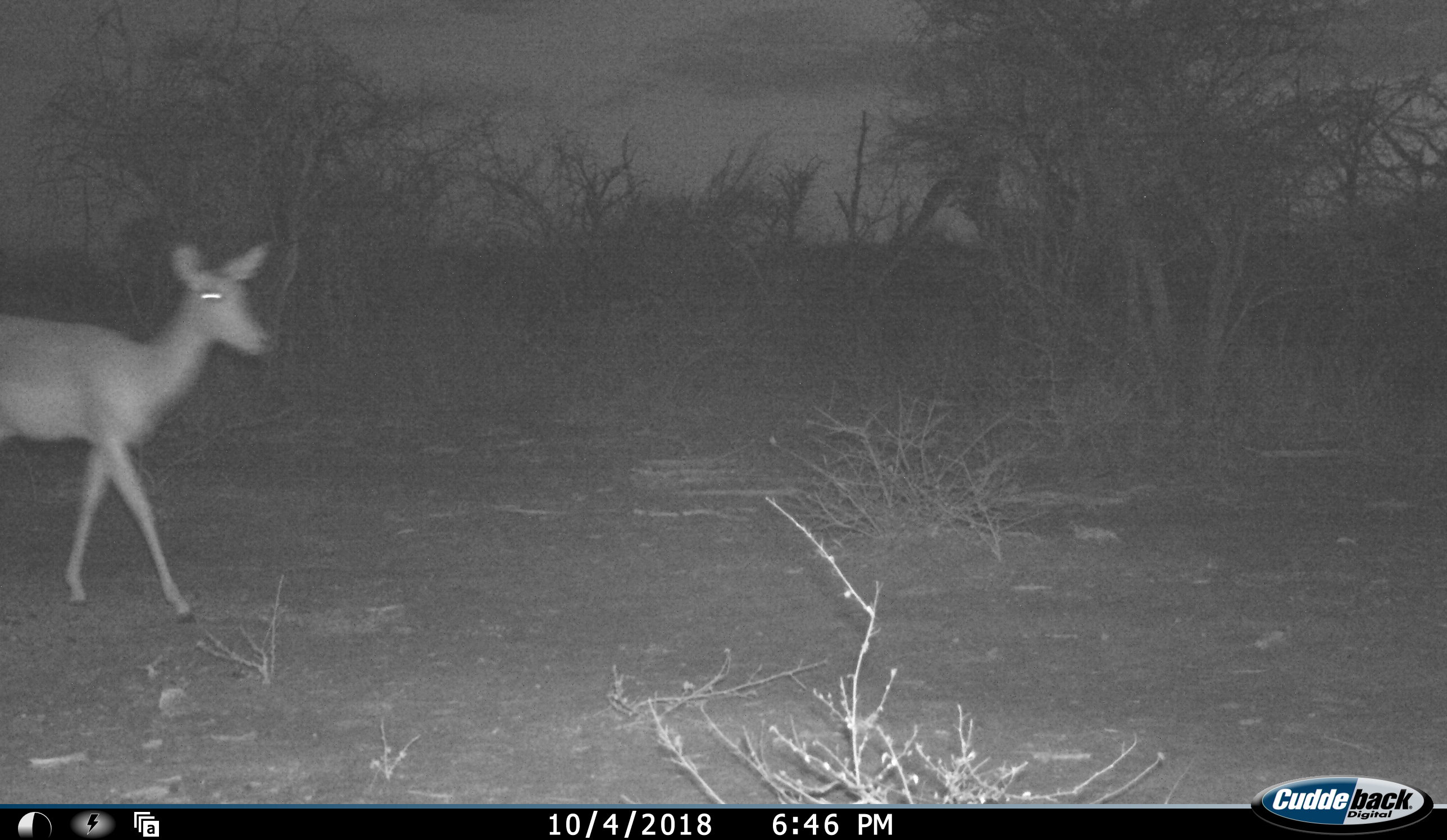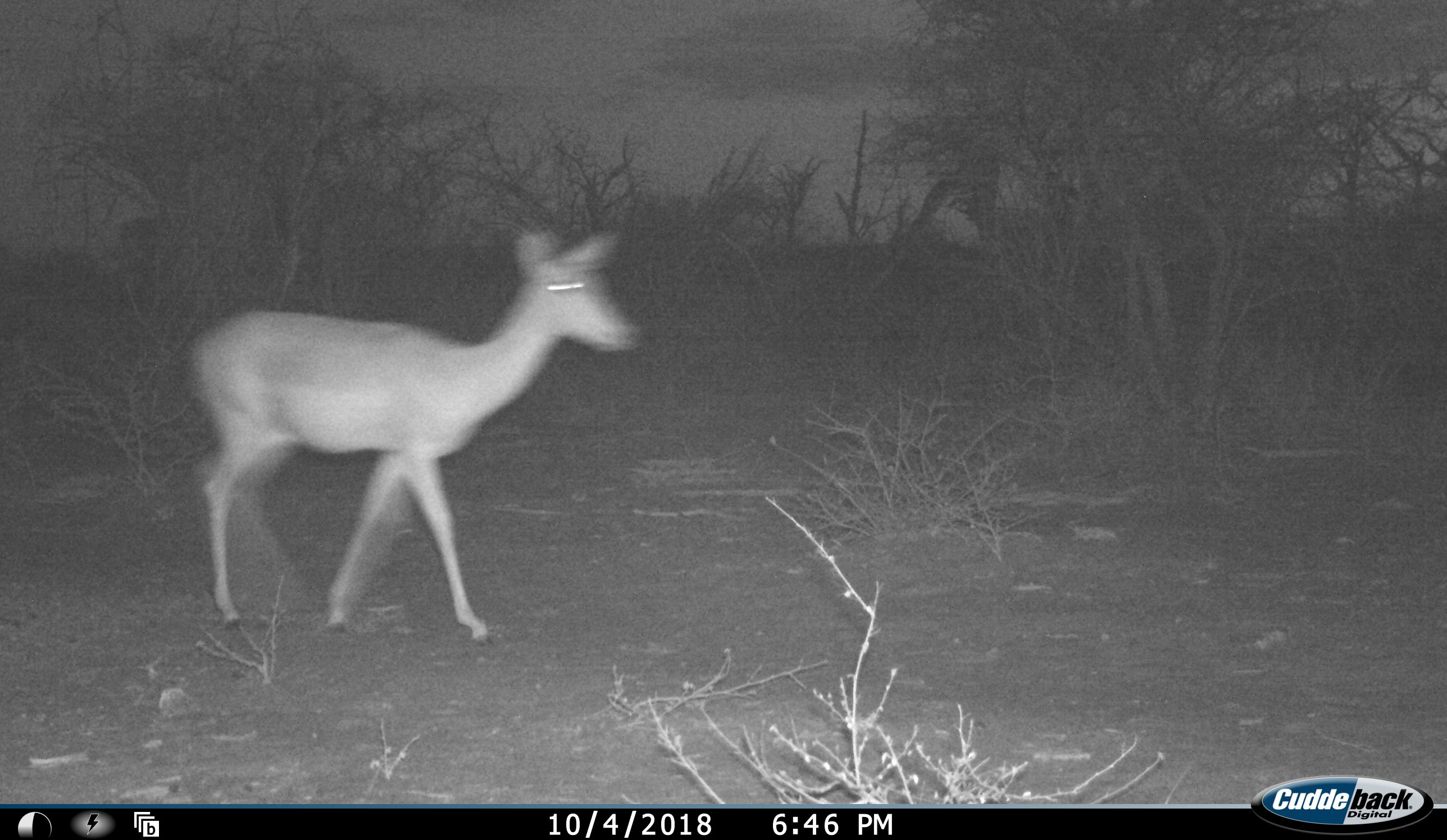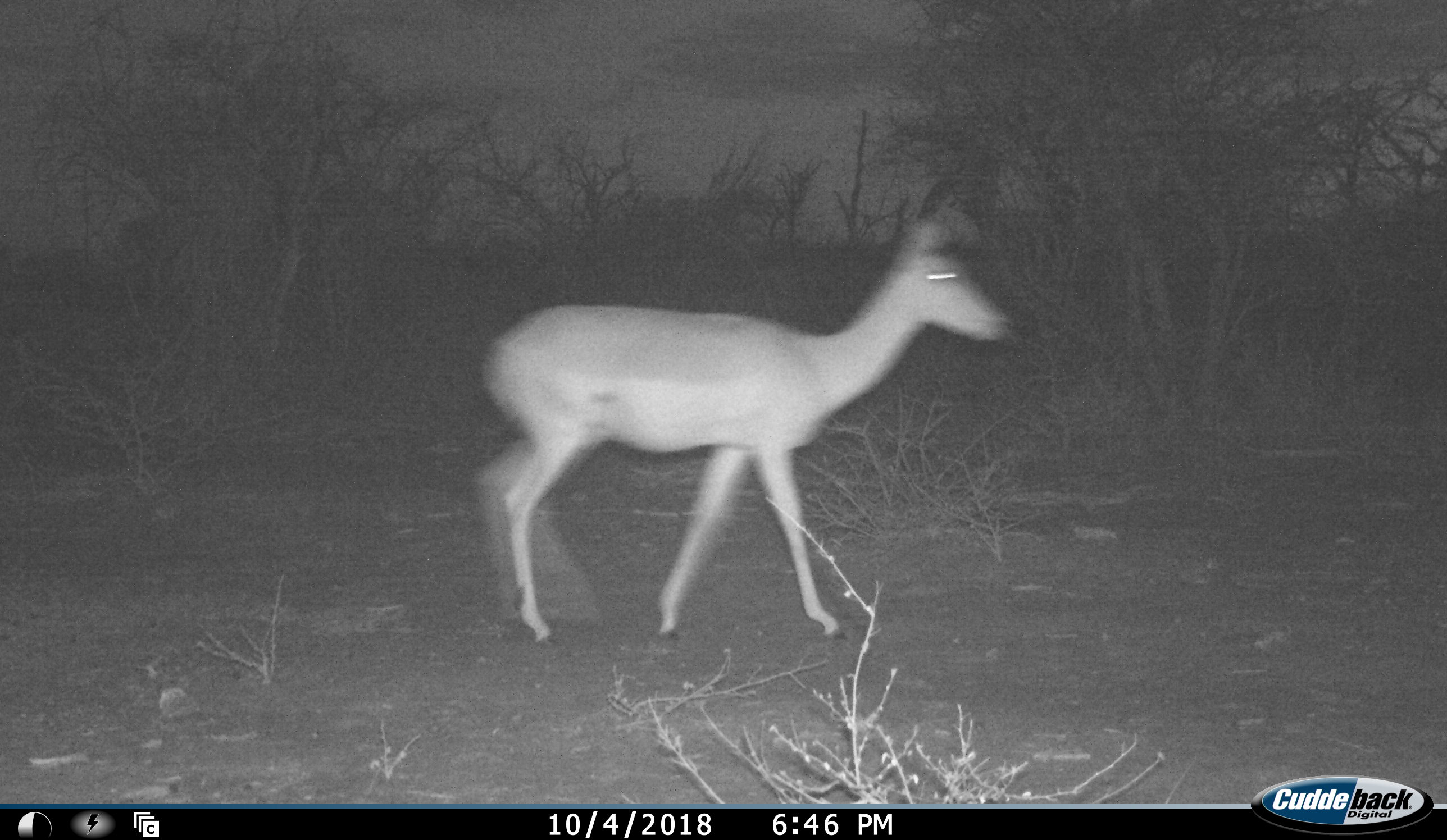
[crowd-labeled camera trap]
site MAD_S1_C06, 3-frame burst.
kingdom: Animalia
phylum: Chordata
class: Mammalia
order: Artiodactyla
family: Bovidae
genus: Aepyceros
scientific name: Aepyceros melampus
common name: impala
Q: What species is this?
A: Impala (Aepyceros melampus).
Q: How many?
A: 1.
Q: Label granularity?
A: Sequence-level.